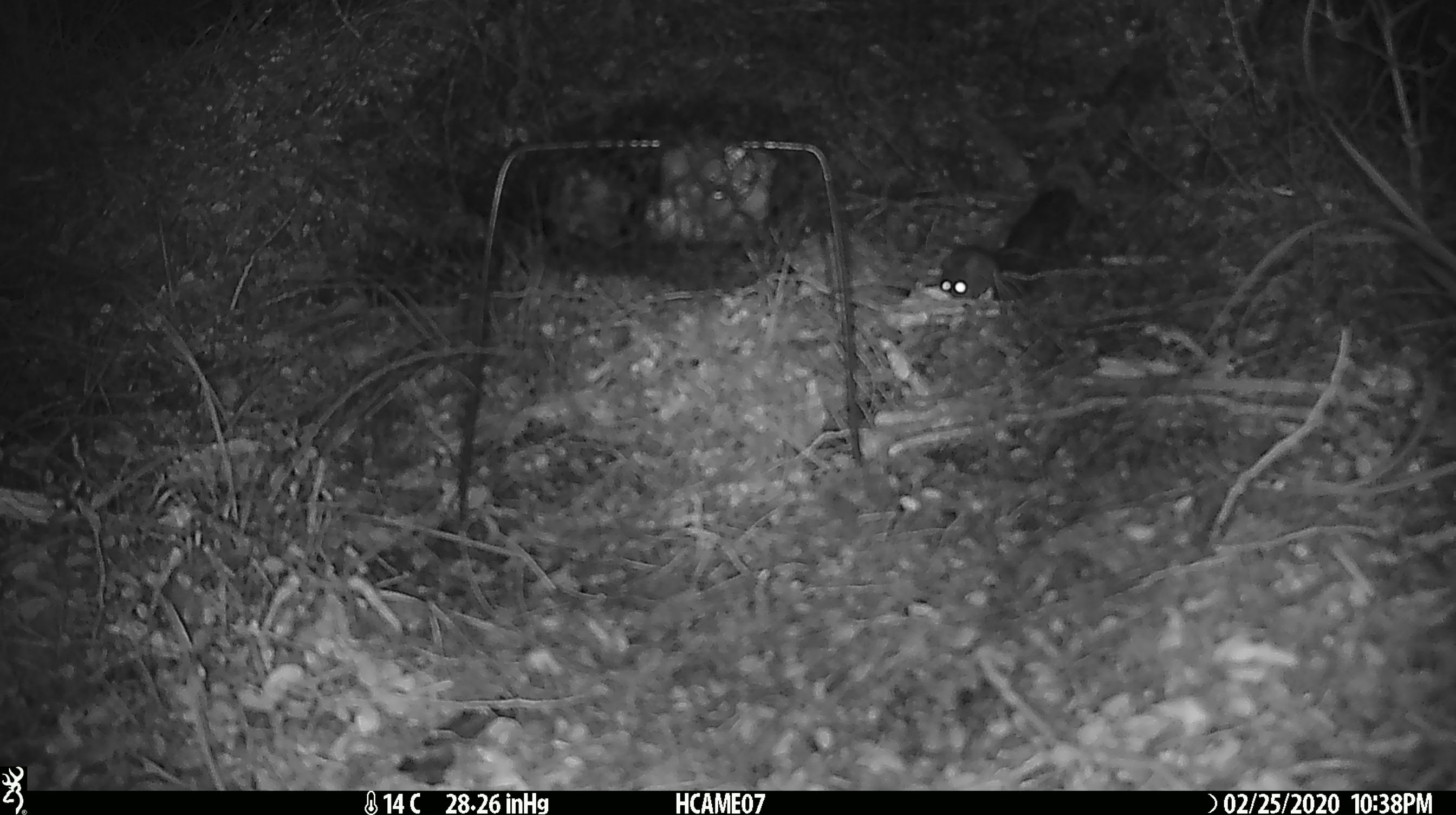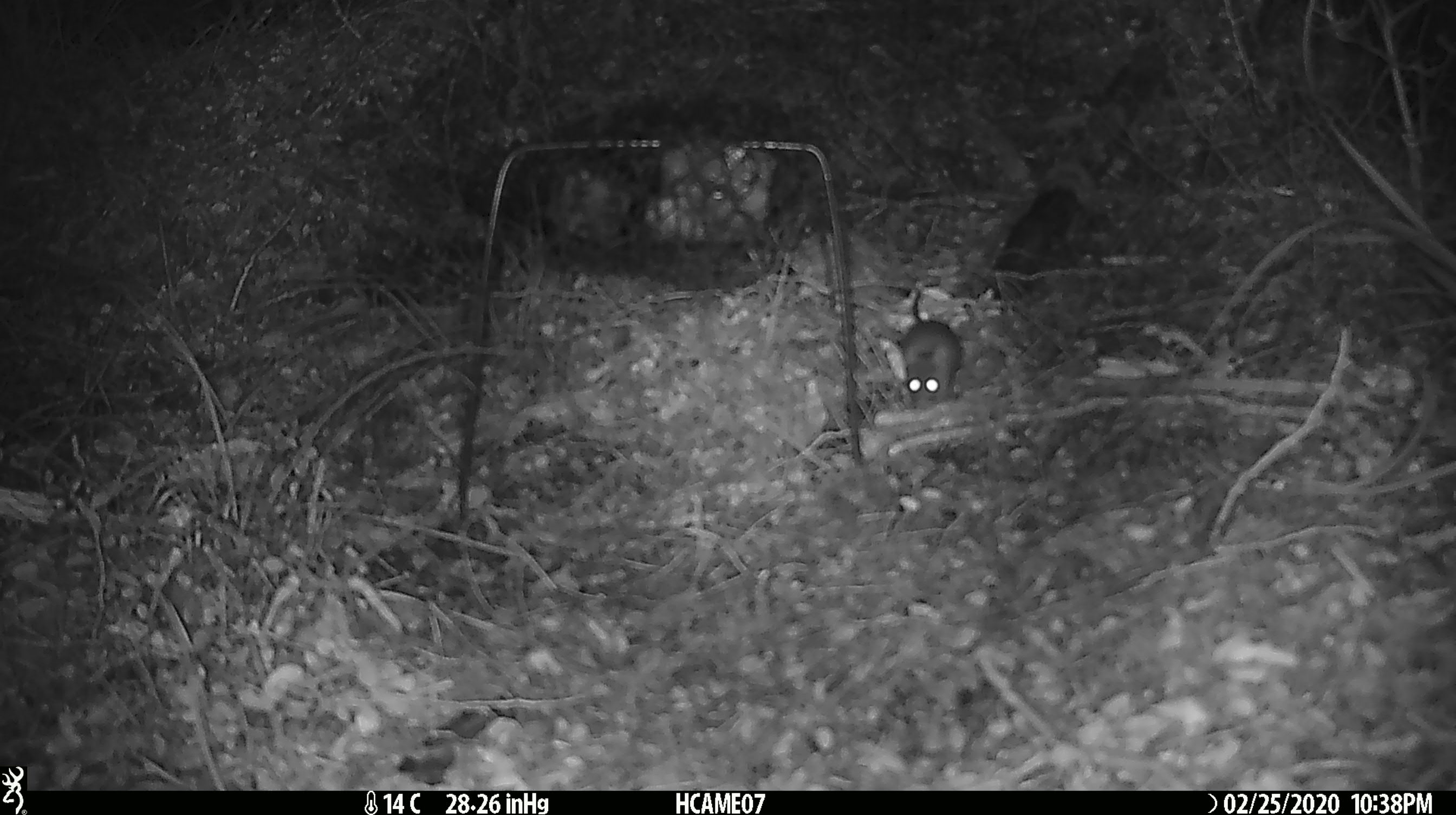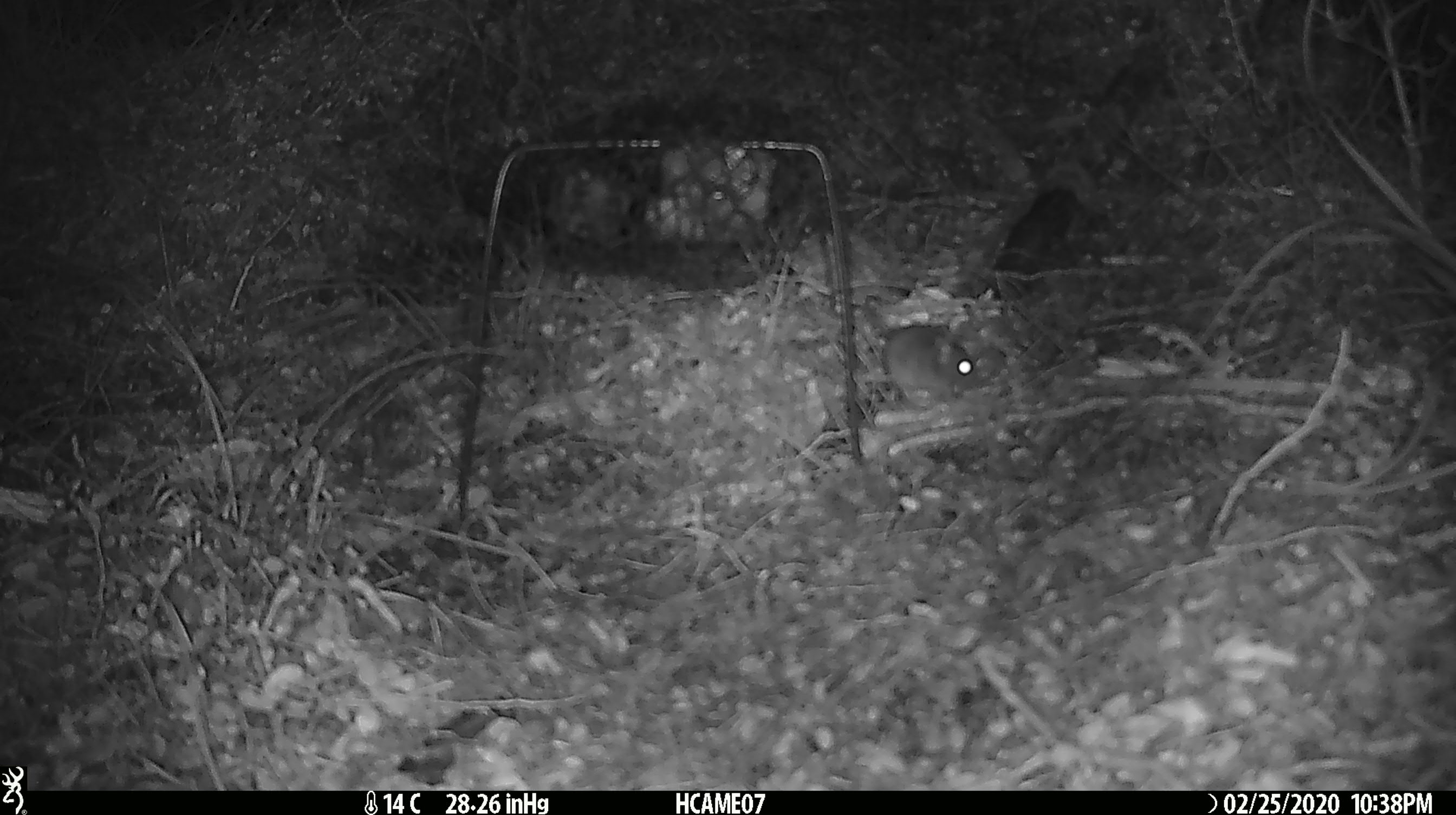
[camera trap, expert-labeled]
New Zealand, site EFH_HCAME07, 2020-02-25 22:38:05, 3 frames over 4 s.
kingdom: Animalia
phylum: Chordata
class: Mammalia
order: Rodentia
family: Muridae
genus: Mus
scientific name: Mus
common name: mouse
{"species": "mouse (Mus)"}